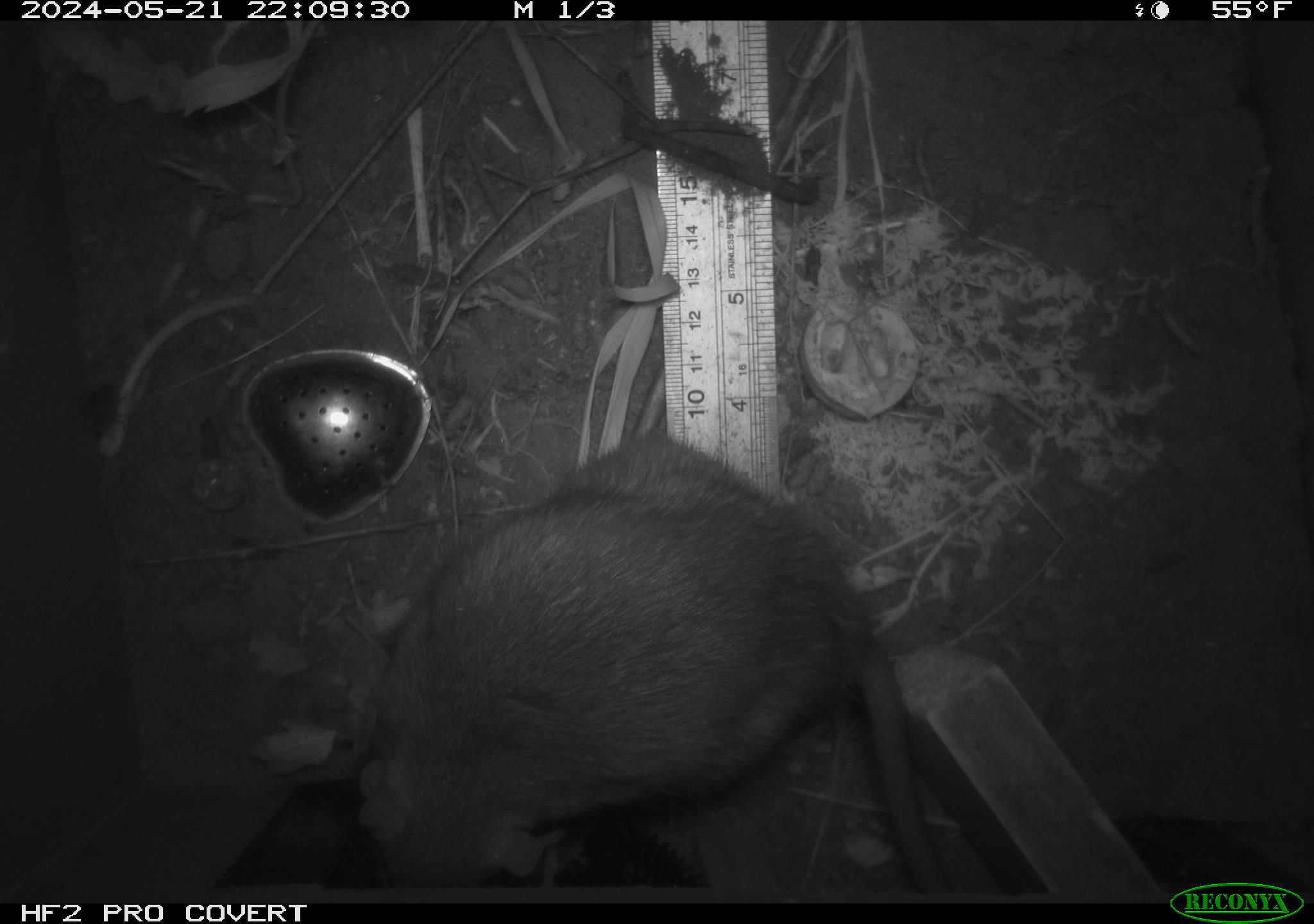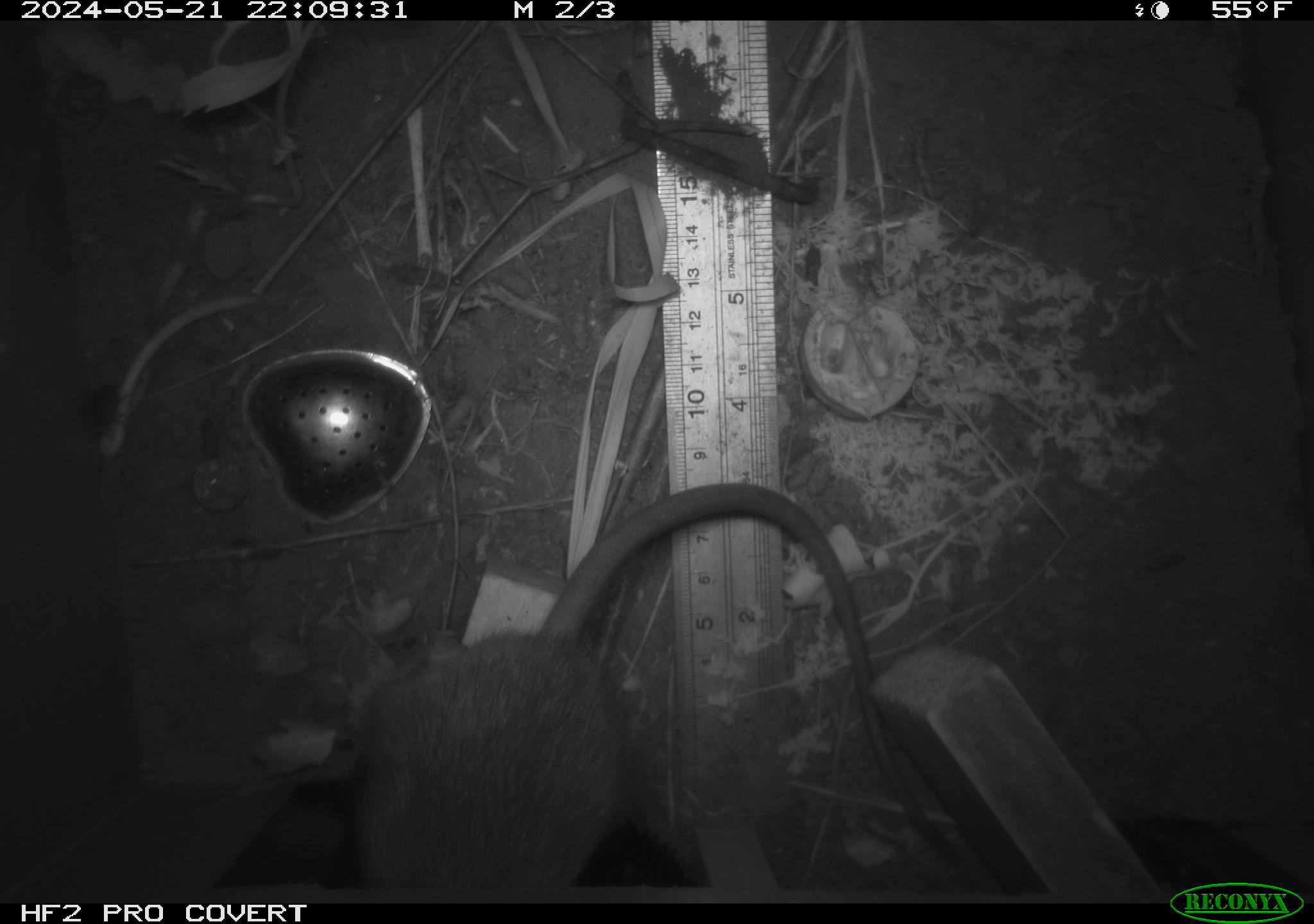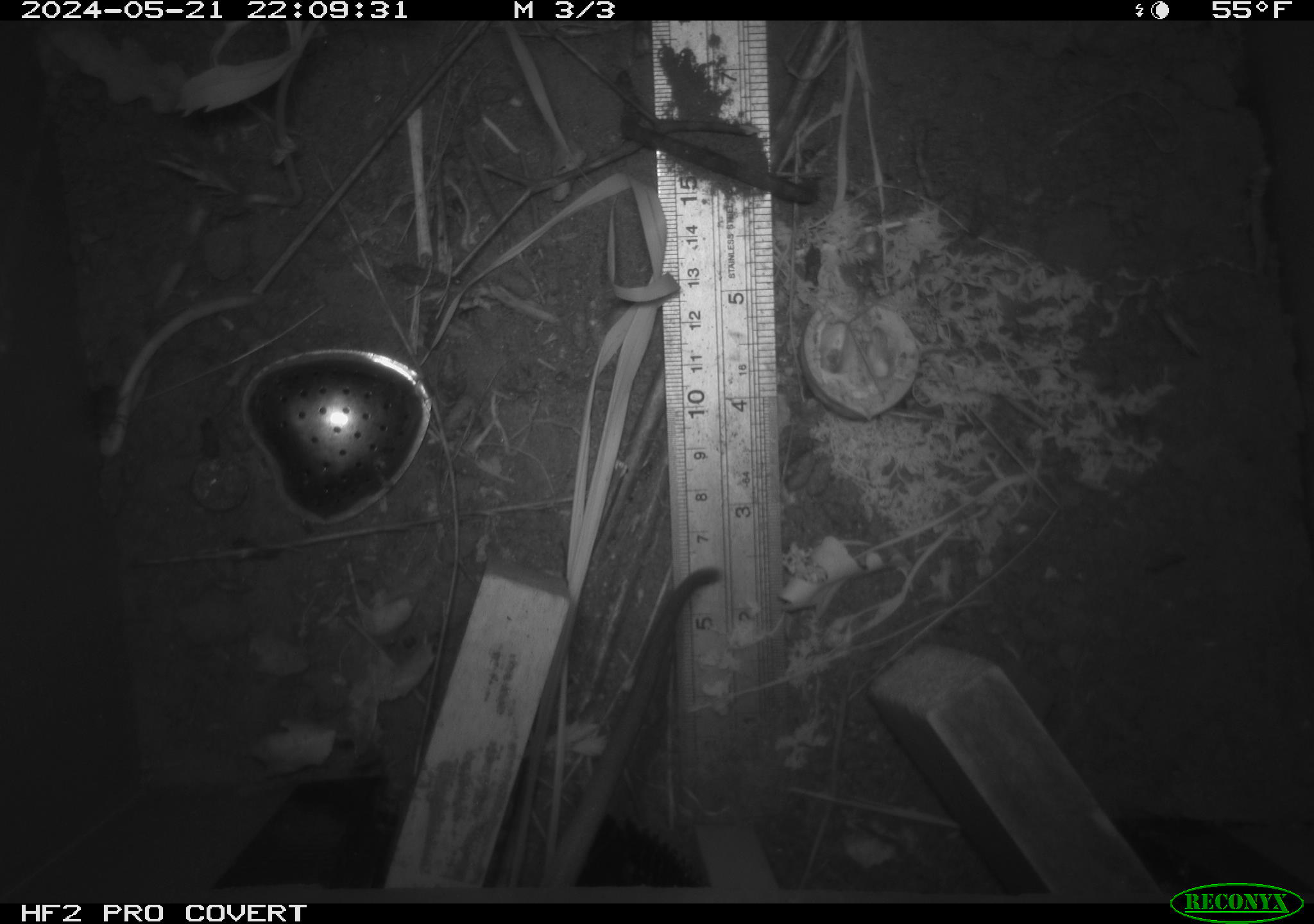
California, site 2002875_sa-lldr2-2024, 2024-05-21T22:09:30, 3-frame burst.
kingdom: Animalia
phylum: Chordata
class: Mammalia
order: Rodentia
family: Muridae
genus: Rattus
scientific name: Rattus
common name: rat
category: rattus species